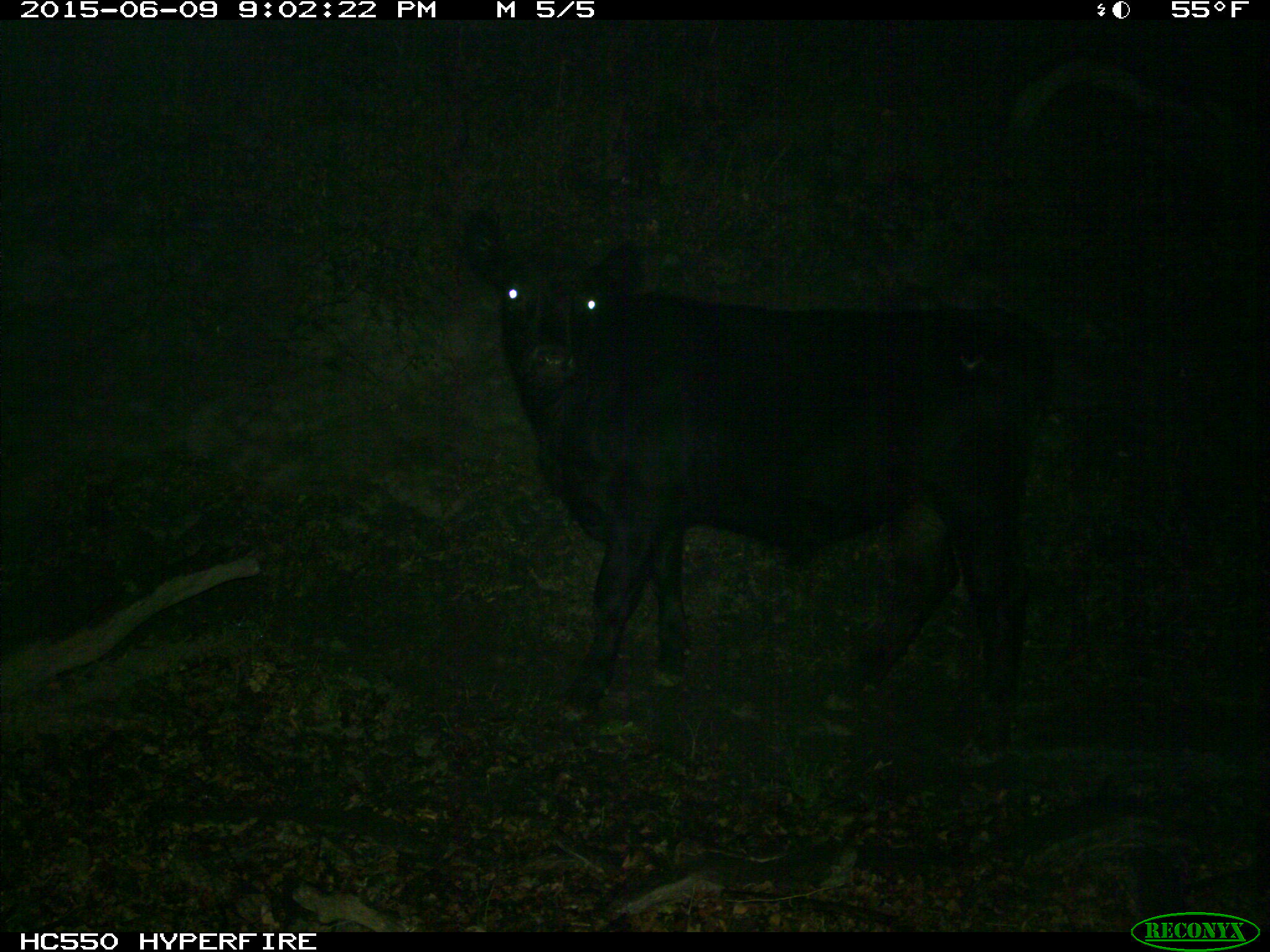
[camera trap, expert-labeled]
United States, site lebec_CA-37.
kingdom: Animalia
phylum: Chordata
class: Mammalia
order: Artiodactyla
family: Bovidae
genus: Bos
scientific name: Bos taurus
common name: domestic cow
Bos taurus (domestic cow).